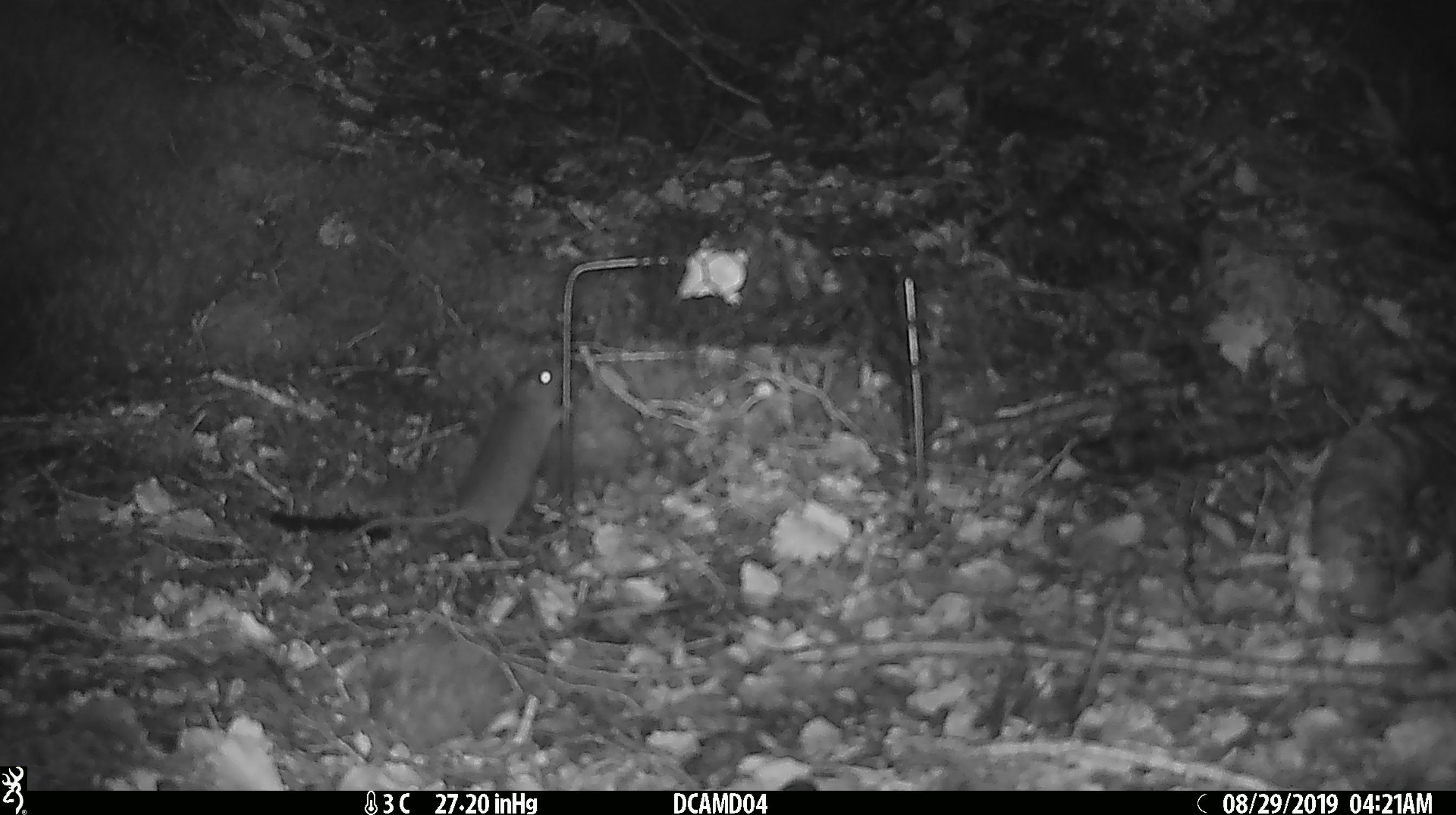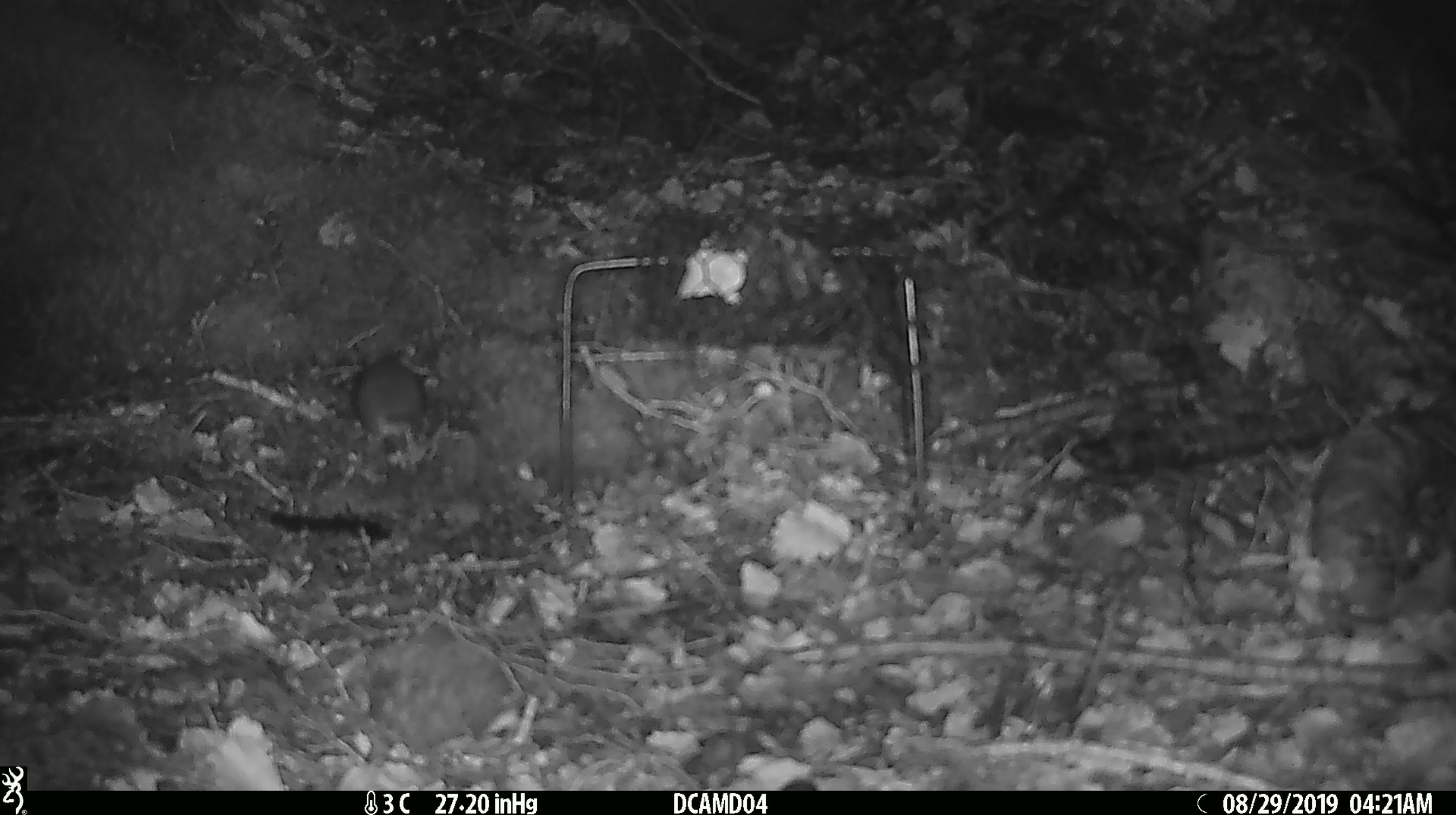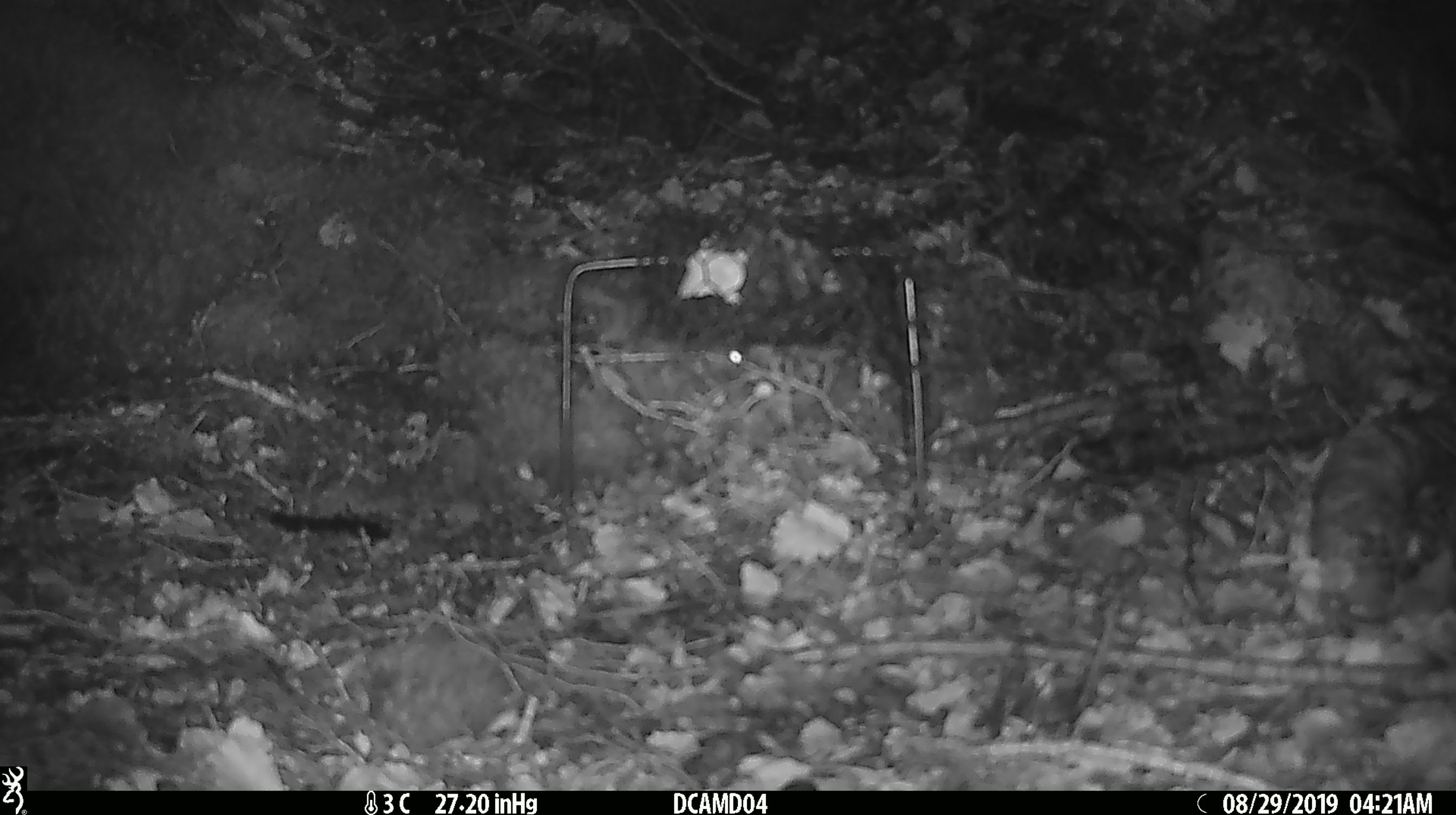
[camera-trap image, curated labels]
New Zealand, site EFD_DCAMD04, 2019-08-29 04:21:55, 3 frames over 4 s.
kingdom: Animalia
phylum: Chordata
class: Mammalia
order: Rodentia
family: Muridae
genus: Mus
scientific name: Mus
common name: mouse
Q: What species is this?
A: Mouse (Mus).